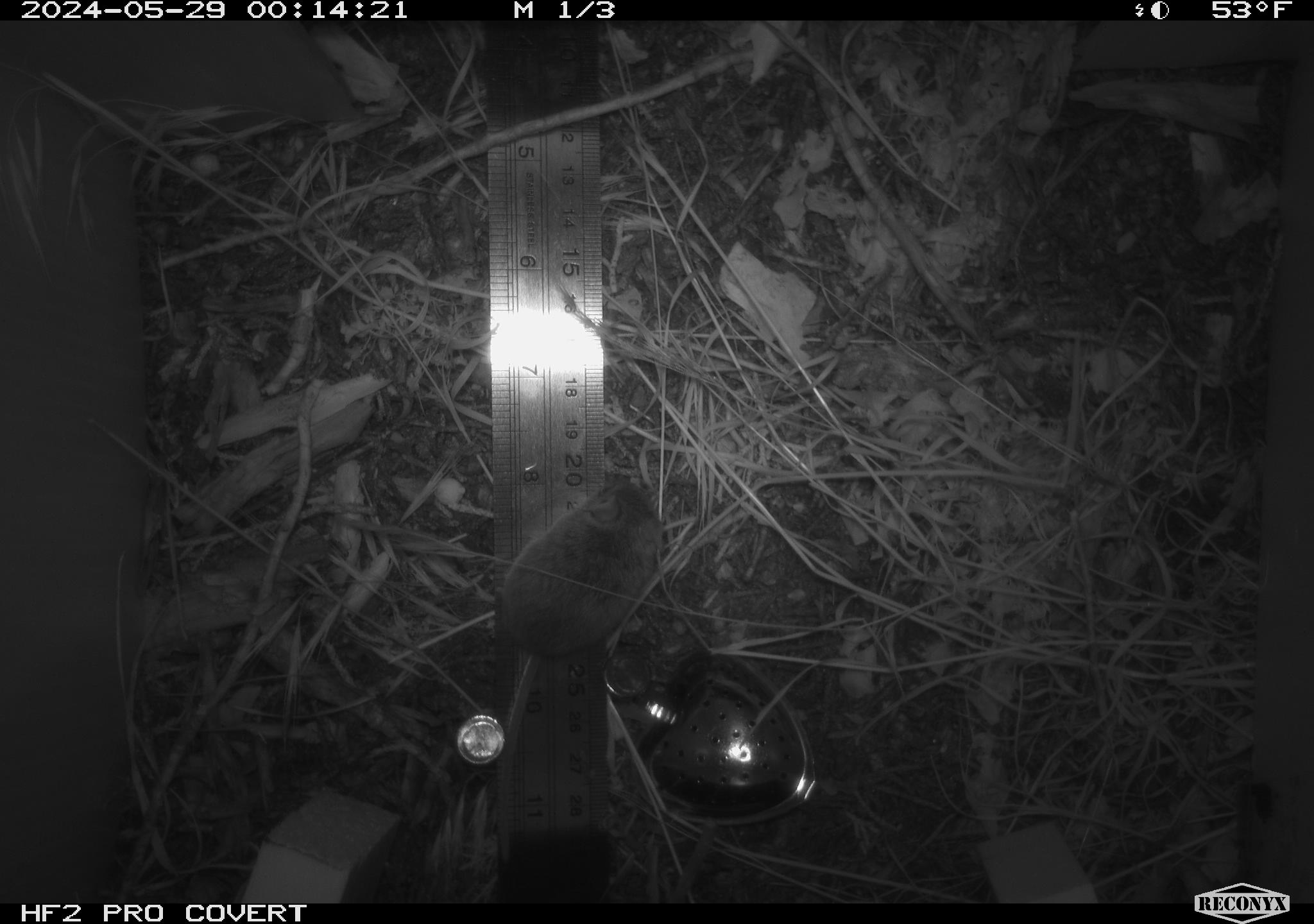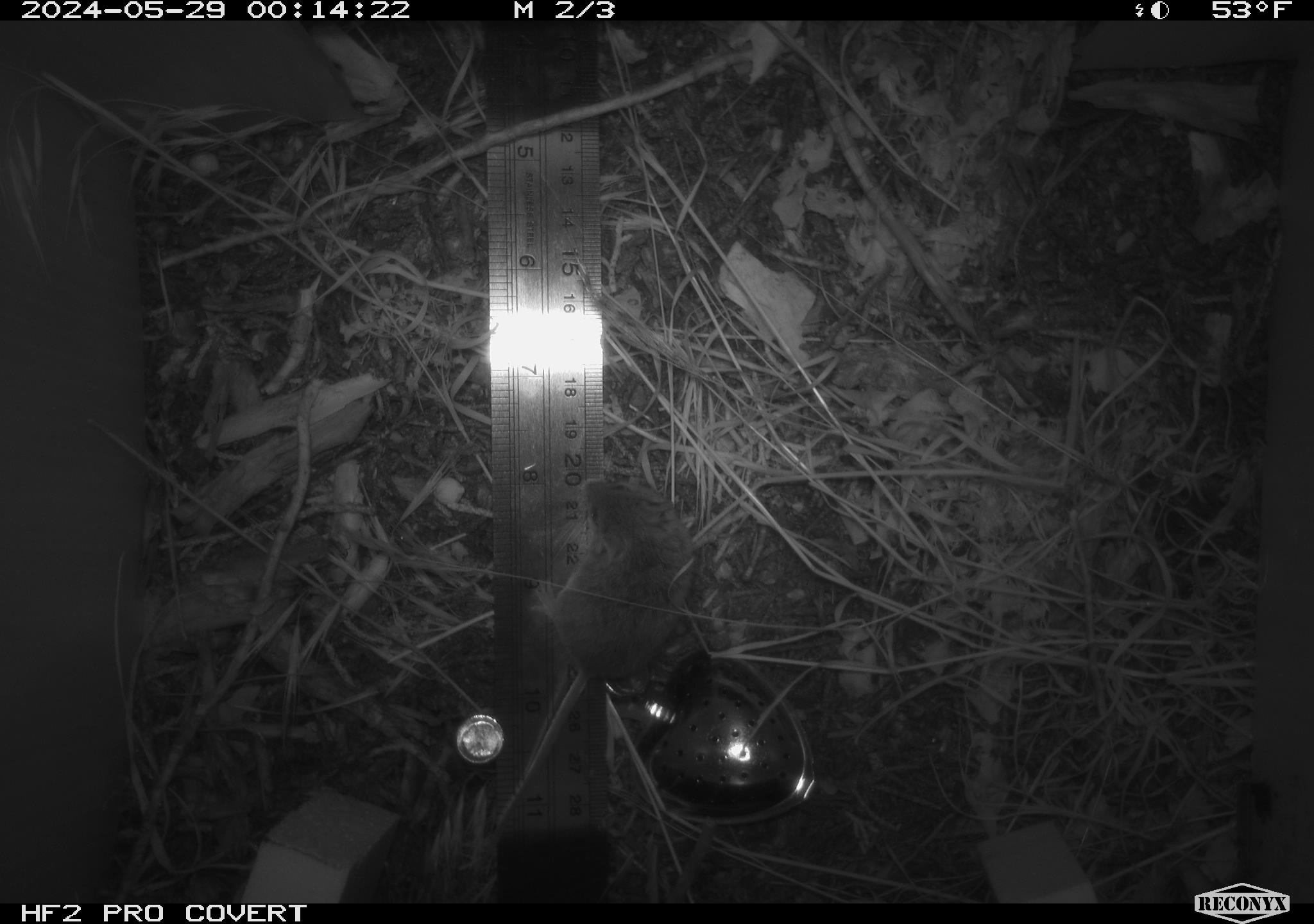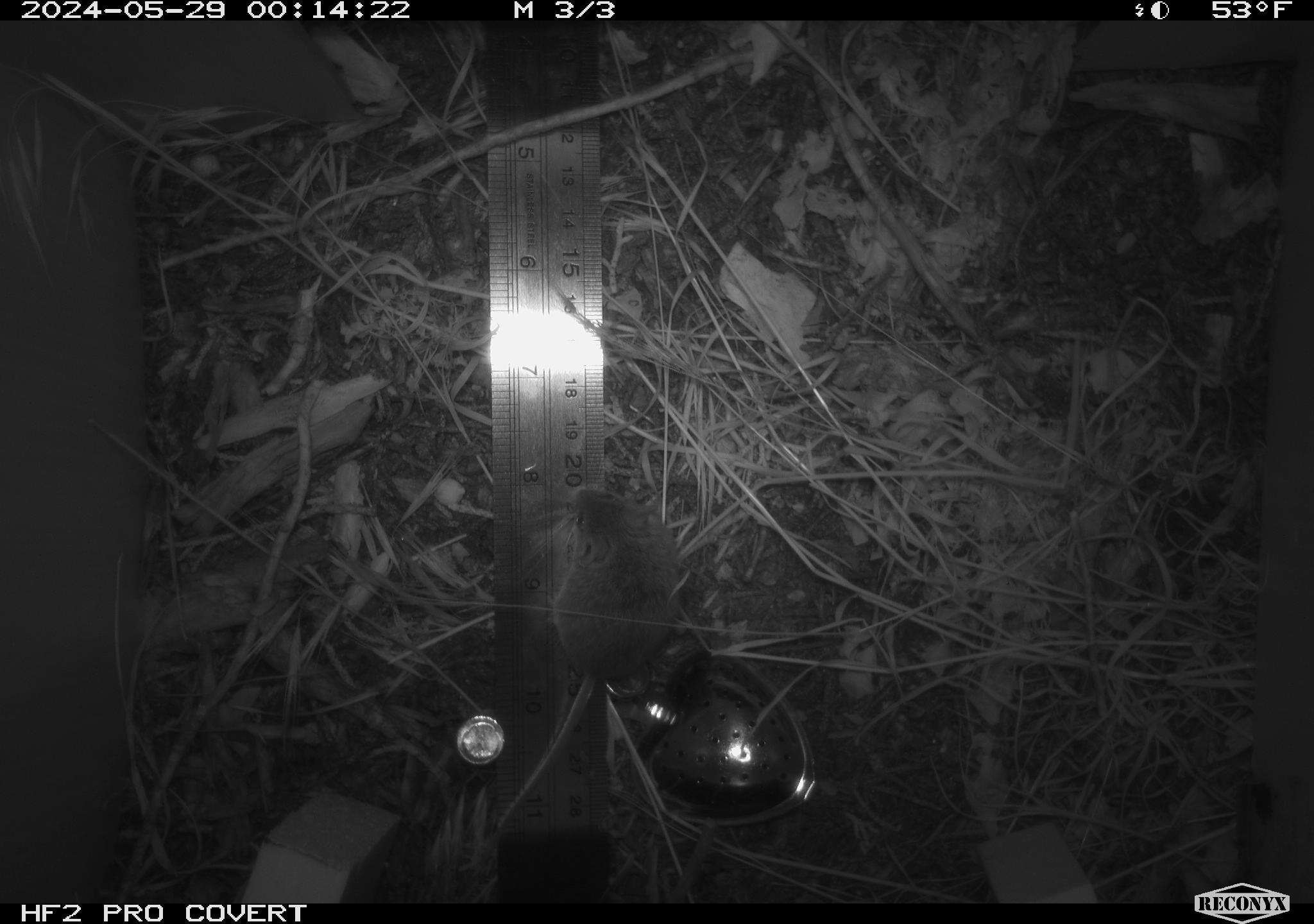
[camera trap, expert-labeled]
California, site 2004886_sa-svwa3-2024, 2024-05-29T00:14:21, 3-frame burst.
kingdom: Animalia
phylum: Chordata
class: Mammalia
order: Rodentia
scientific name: Rodentia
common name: mouse species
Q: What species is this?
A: Mouse species (Rodentia).